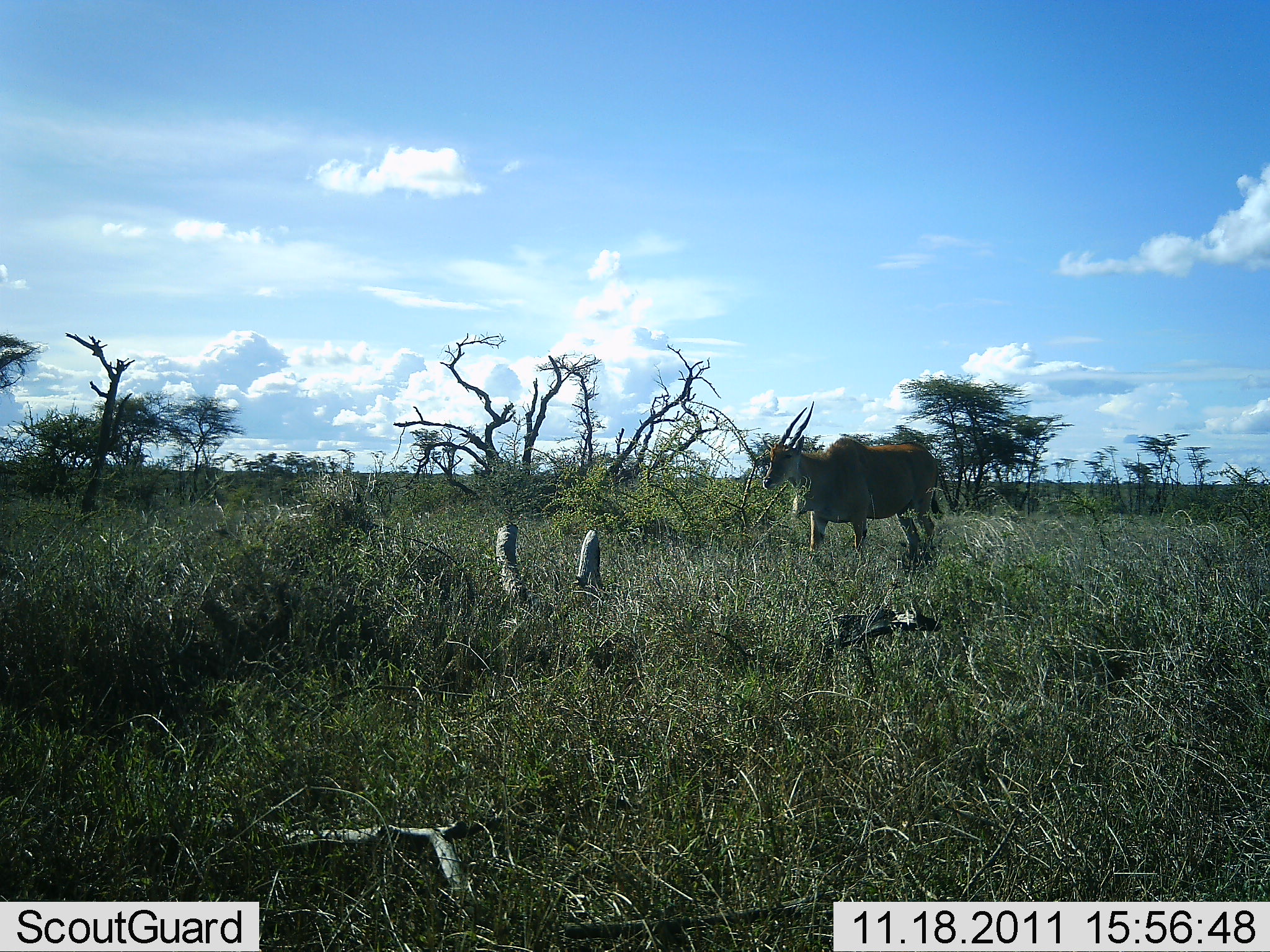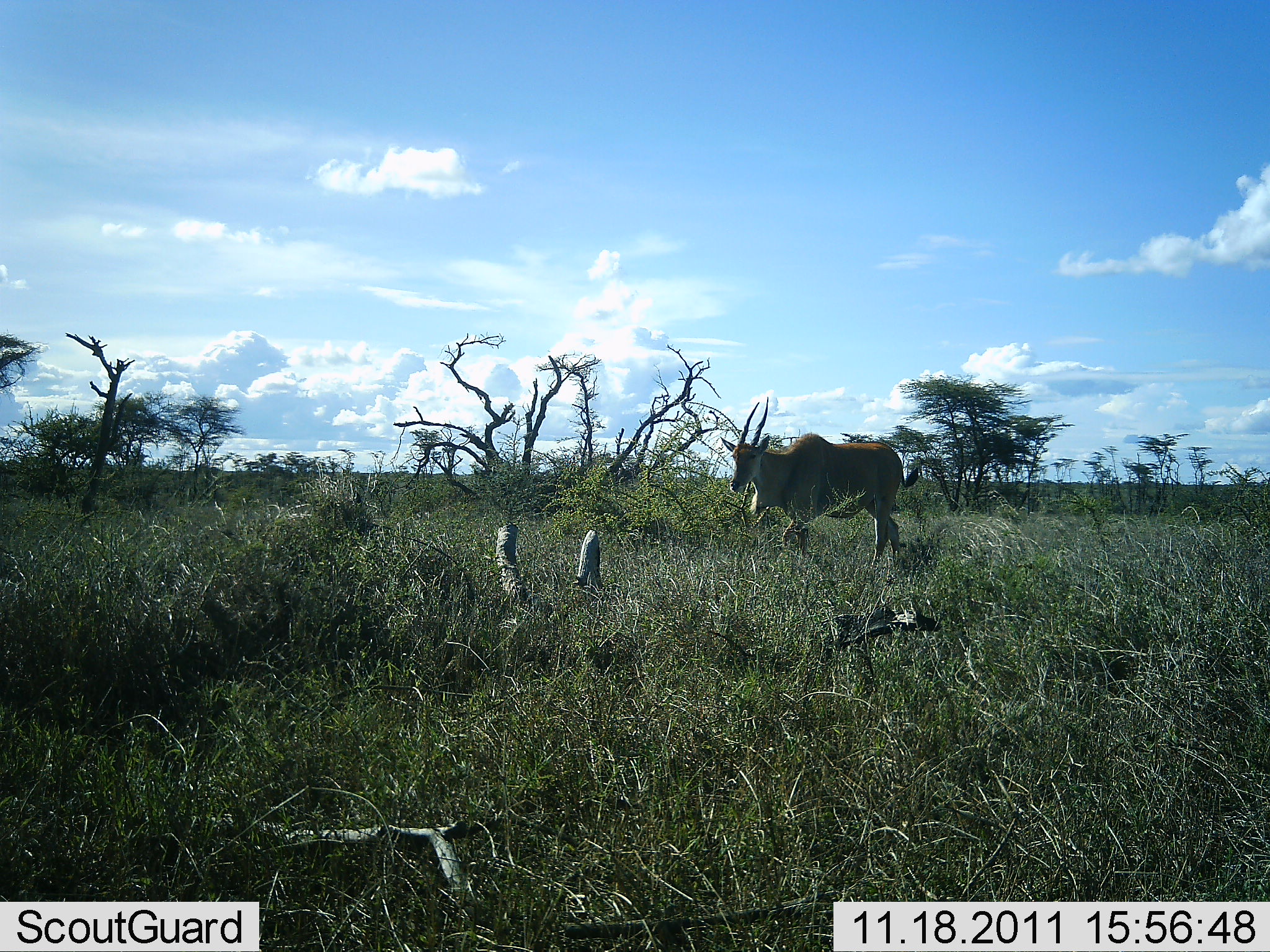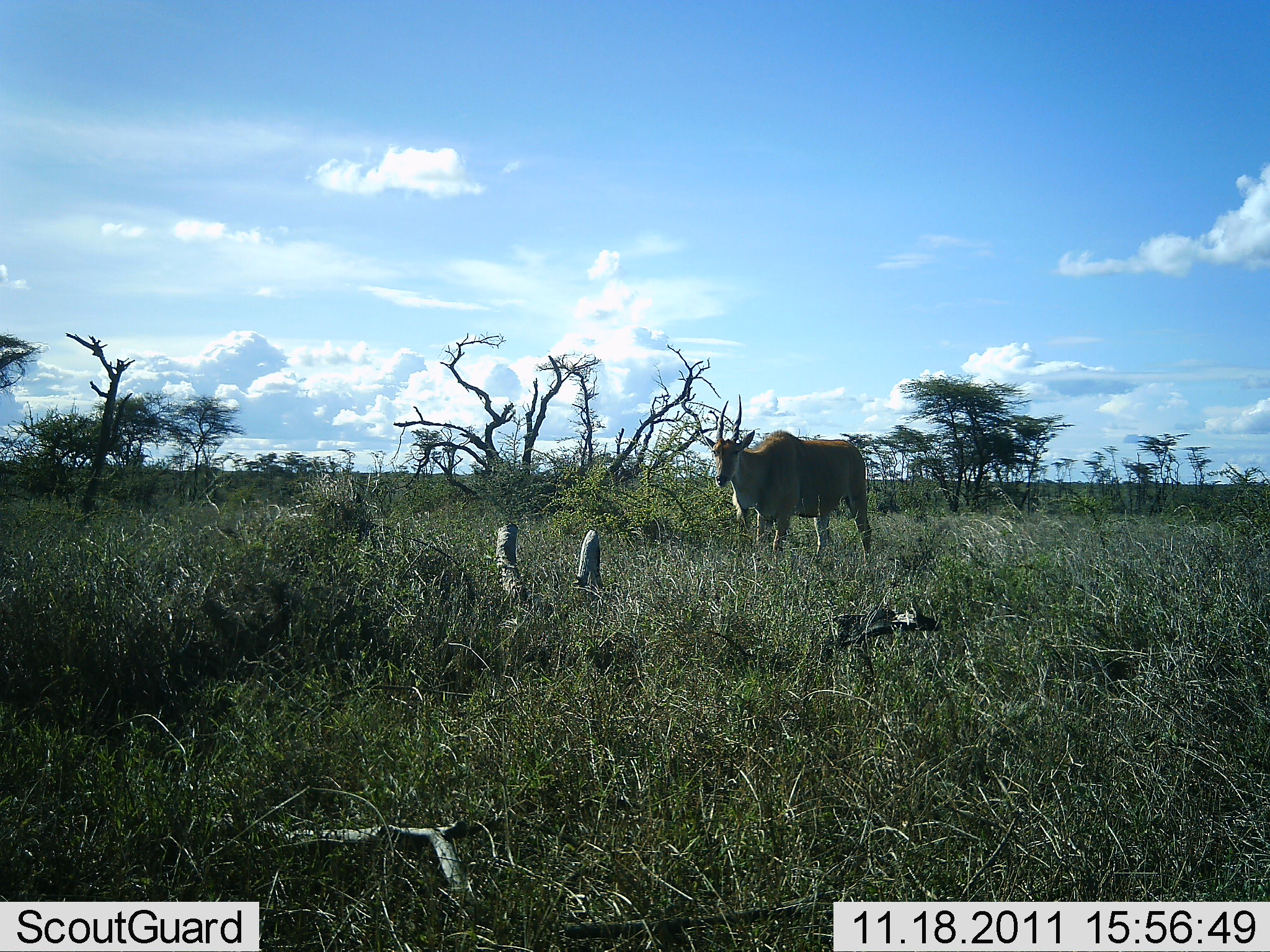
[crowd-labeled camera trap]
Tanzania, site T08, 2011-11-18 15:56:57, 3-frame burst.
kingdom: Animalia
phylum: Chordata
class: Mammalia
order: Artiodactyla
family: Bovidae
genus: Tragelaphus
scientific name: Tragelaphus oryx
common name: eland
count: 1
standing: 8%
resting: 0%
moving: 92%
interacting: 0%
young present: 0%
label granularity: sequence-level